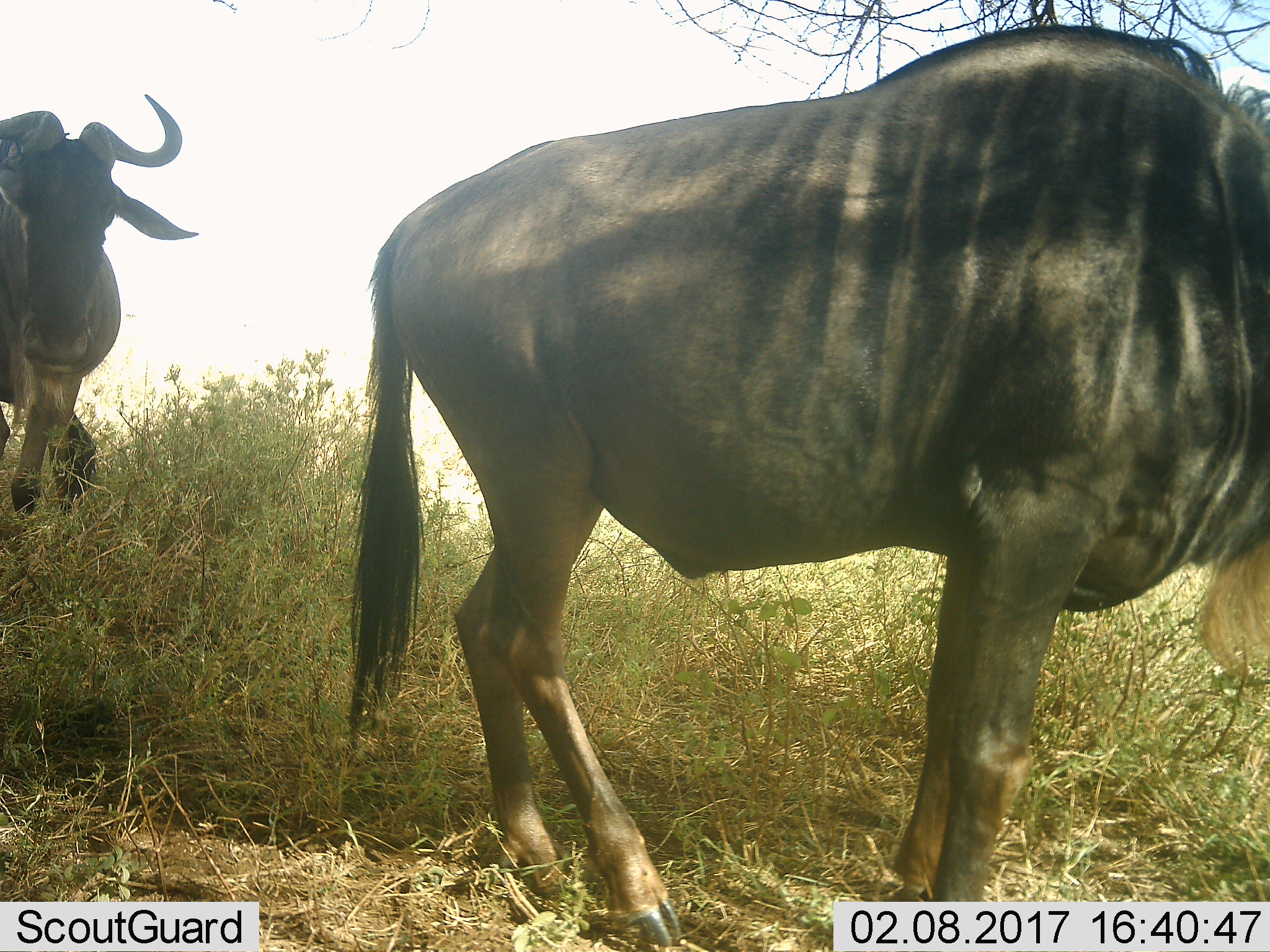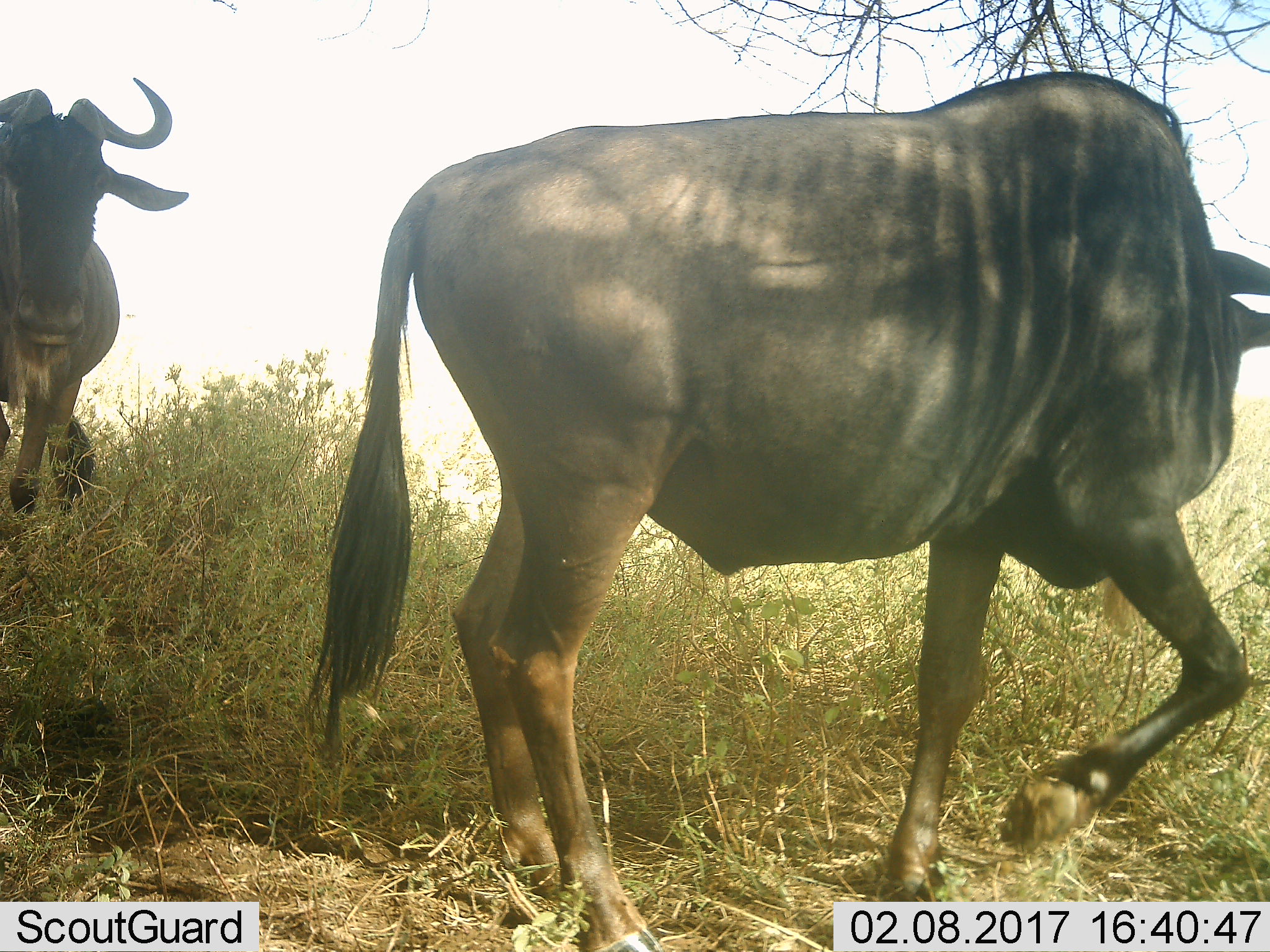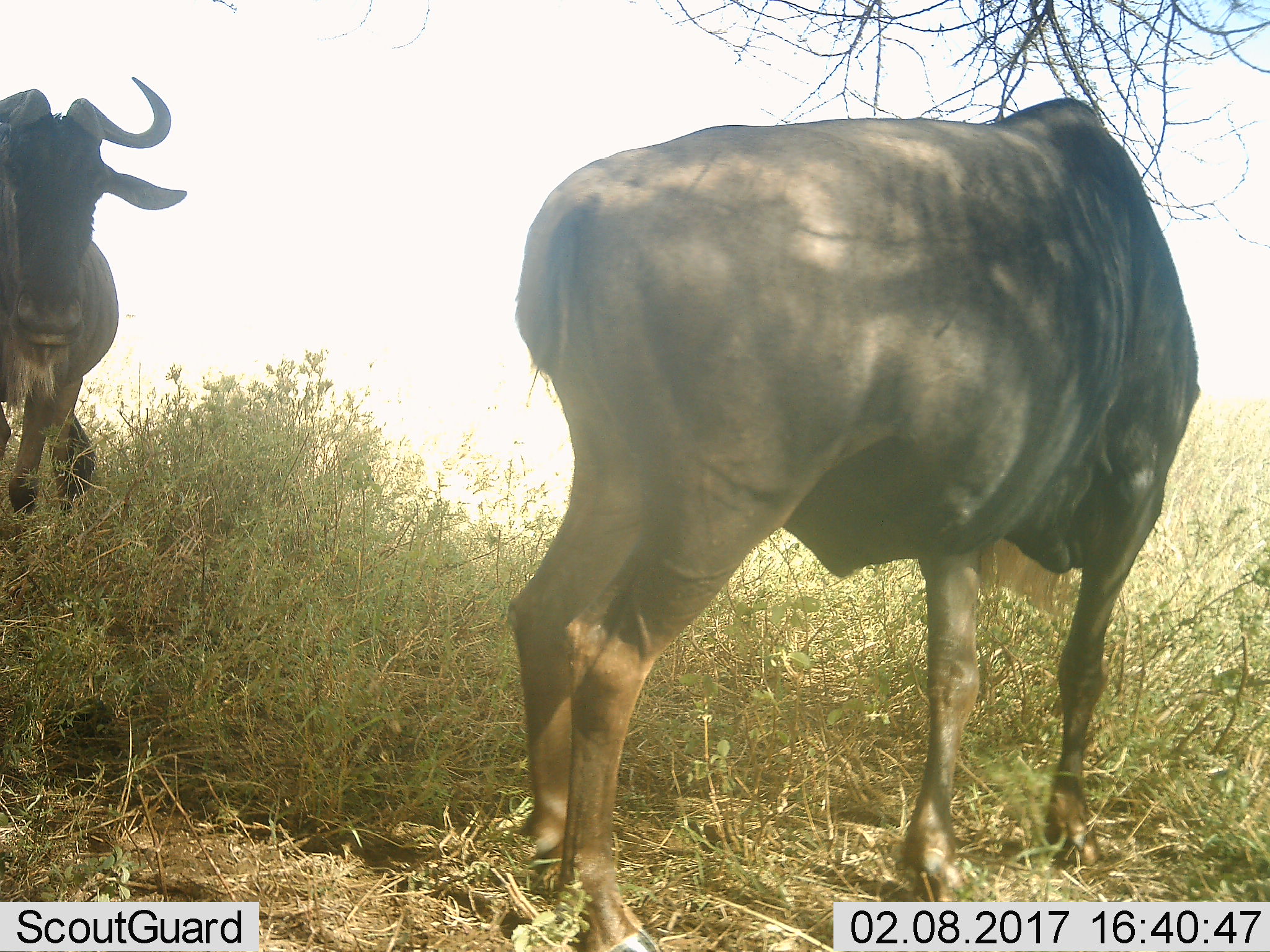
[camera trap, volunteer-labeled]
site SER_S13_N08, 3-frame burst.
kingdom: Animalia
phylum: Chordata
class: Mammalia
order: Artiodactyla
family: Bovidae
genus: Connochaetes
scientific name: Connochaetes taurinus taurinus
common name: blue wildebeest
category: wildebeestblue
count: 2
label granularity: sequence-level